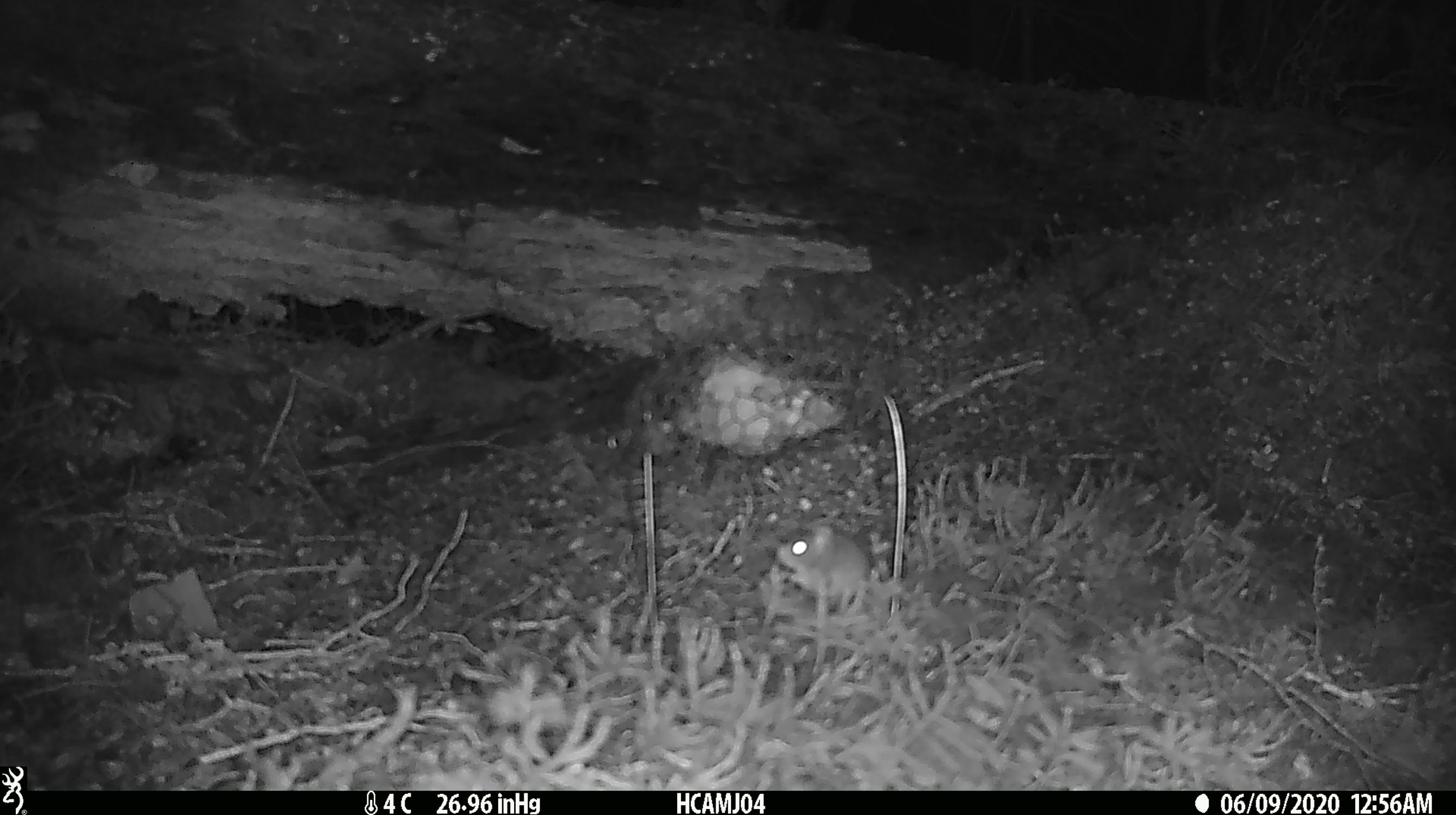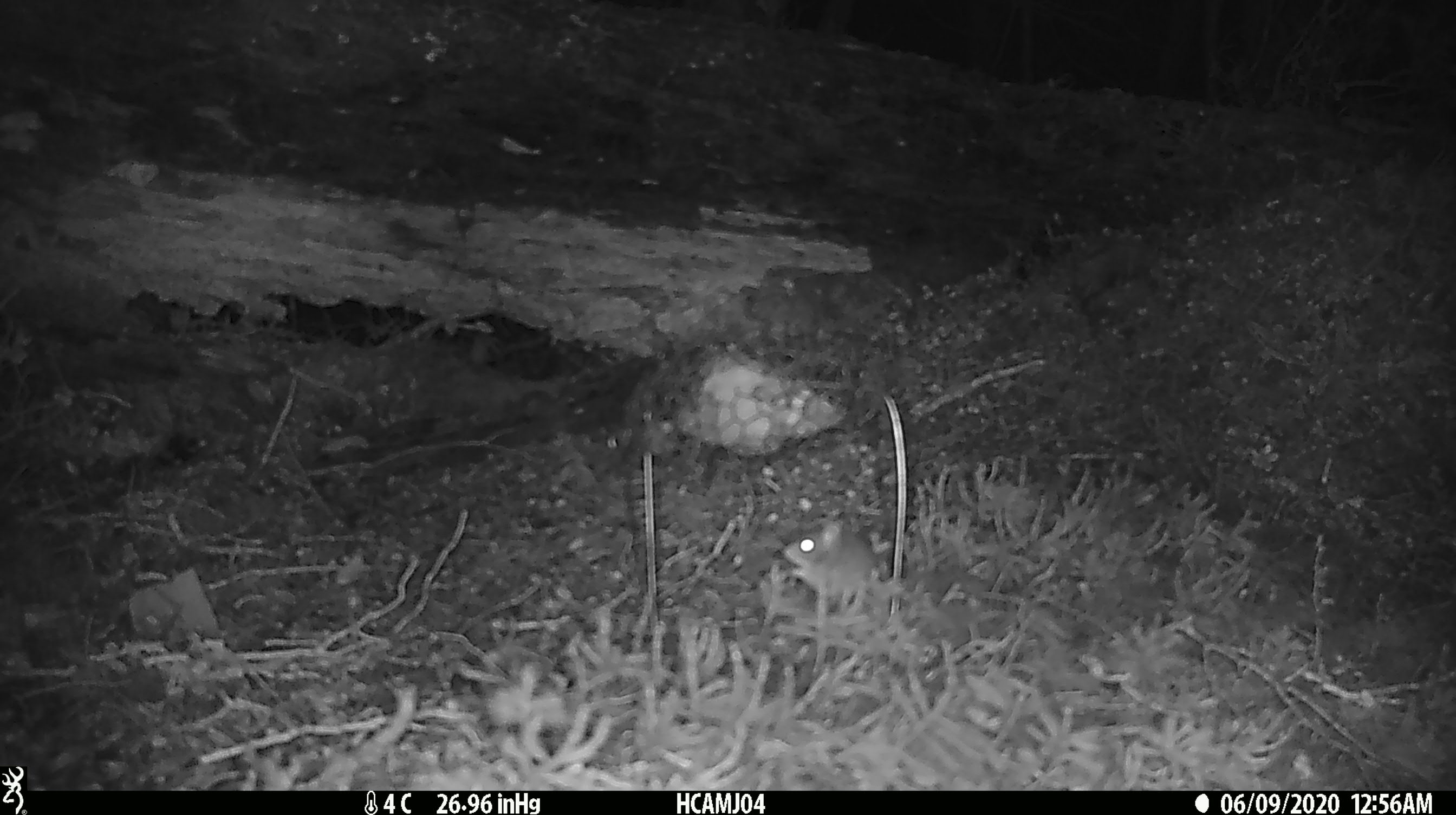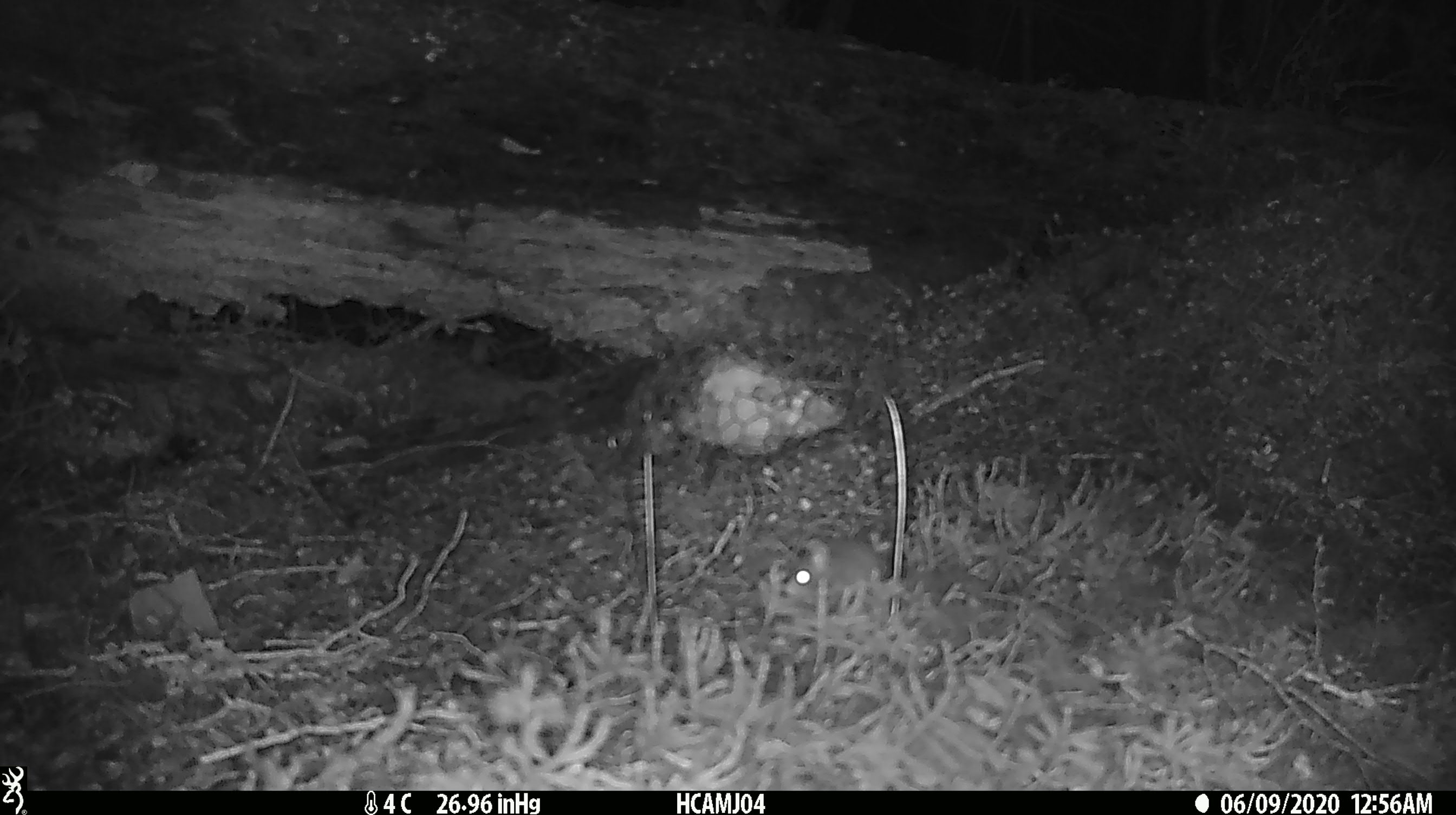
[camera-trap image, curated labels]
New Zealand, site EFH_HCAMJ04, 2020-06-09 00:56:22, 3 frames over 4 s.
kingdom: Animalia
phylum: Chordata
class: Mammalia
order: Rodentia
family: Muridae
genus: Mus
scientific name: Mus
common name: mouse